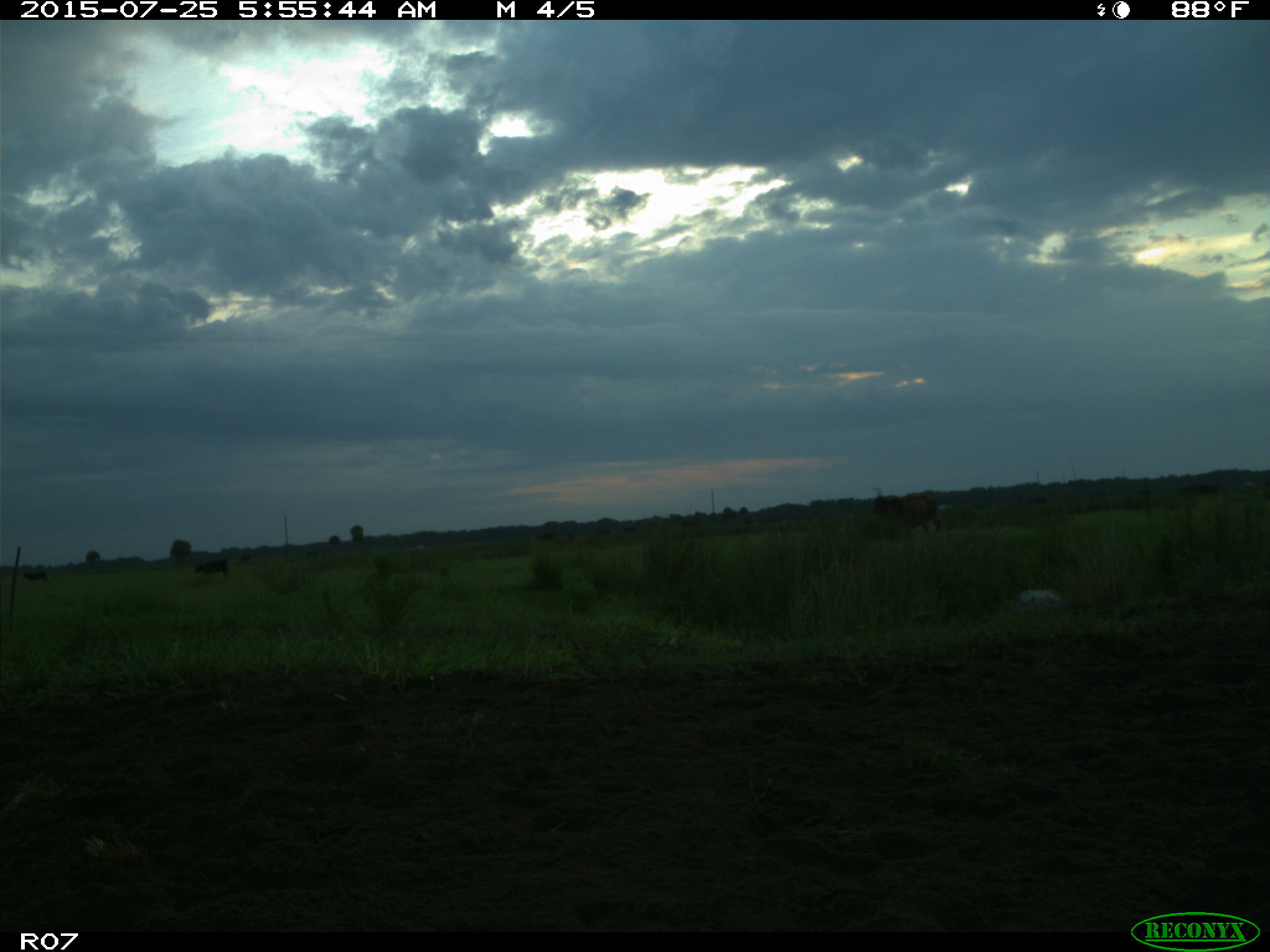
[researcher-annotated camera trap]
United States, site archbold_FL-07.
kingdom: Animalia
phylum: Chordata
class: Mammalia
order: Artiodactyla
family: Bovidae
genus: Bos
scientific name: Bos taurus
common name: domestic cow